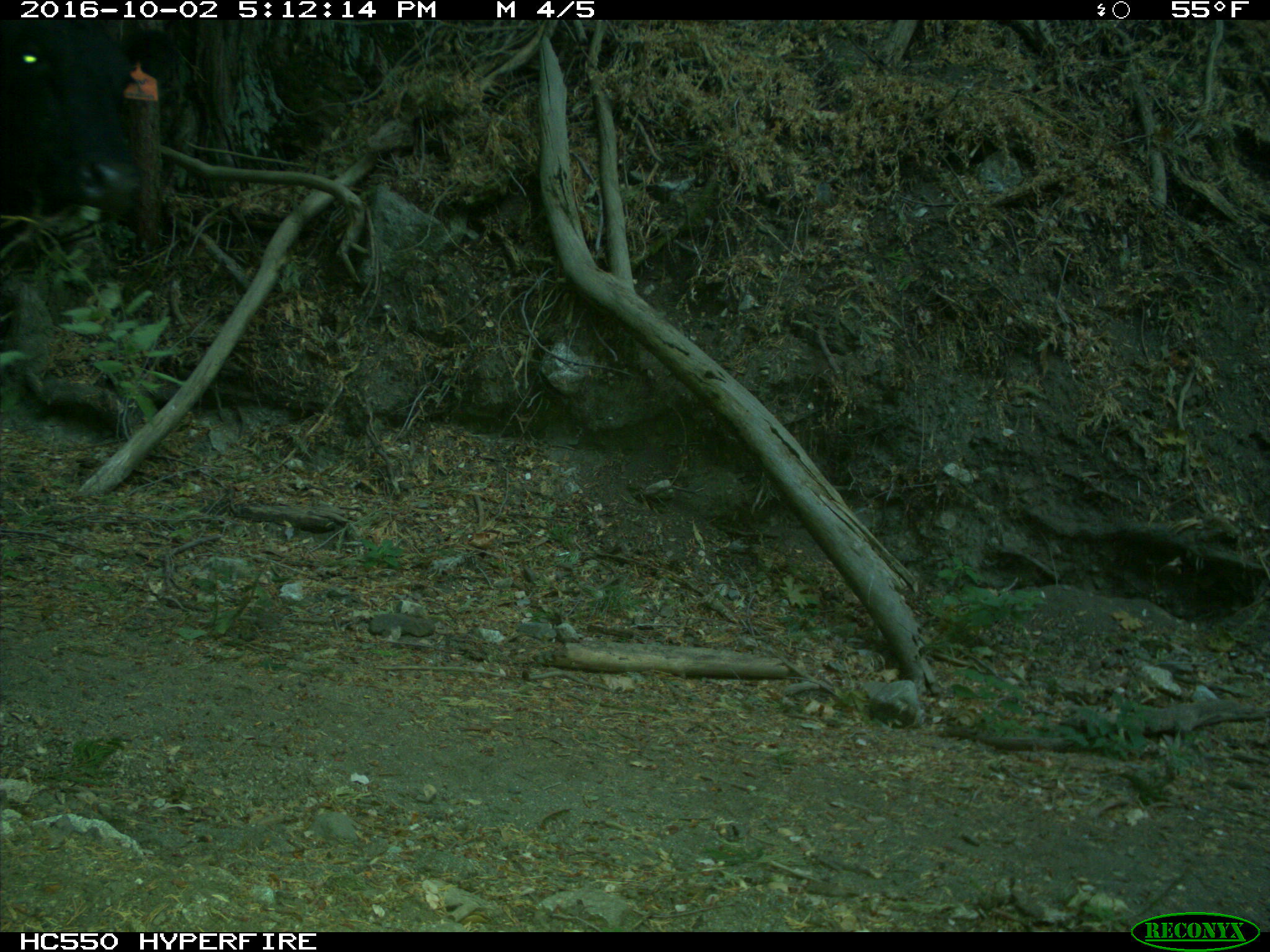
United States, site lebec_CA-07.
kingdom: Animalia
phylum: Chordata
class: Mammalia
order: Artiodactyla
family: Bovidae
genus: Bos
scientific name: Bos taurus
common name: domestic cow